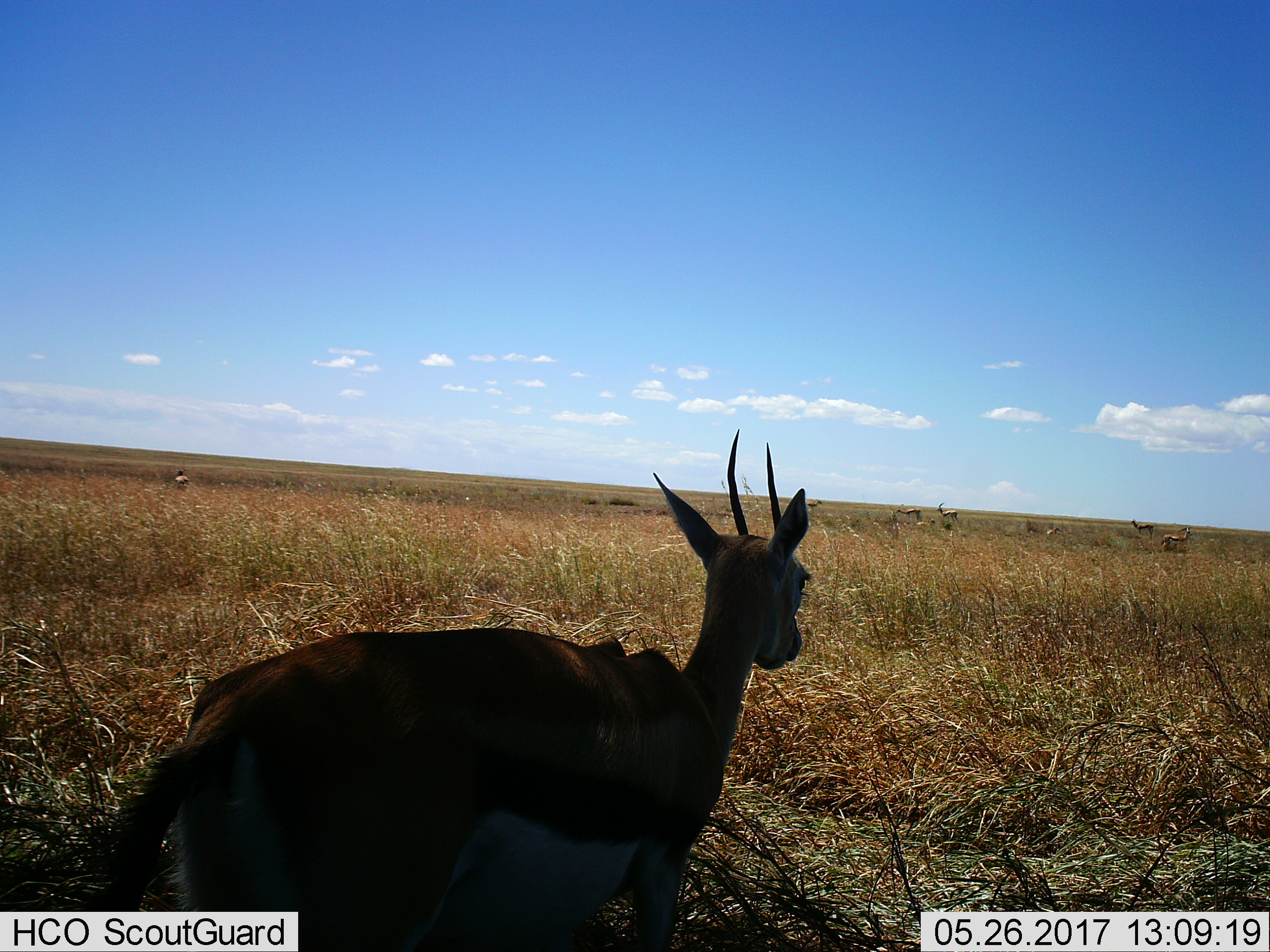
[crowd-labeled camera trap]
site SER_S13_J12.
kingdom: Animalia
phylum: Chordata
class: Mammalia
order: Artiodactyla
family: Bovidae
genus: Eudorcas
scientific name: Eudorcas thomsonii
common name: thomson's gazelle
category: gazellethomsons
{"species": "gazellethomsons (thomson's gazelle) (Eudorcas thomsonii)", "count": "6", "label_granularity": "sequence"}